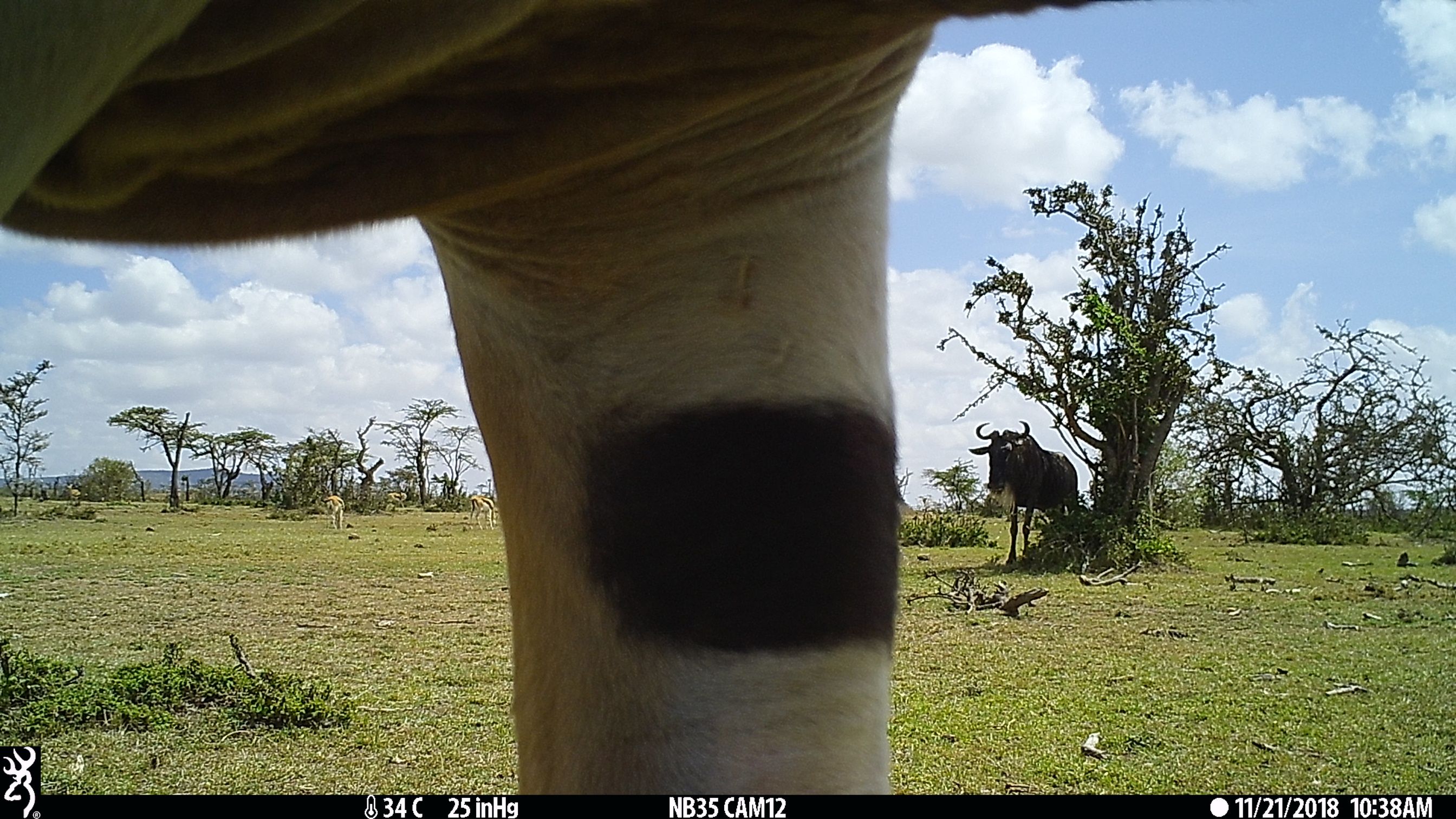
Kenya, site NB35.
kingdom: Animalia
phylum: Chordata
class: Mammalia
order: Artiodactyla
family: Bovidae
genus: Tragelaphus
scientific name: Tragelaphus oryx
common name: eland